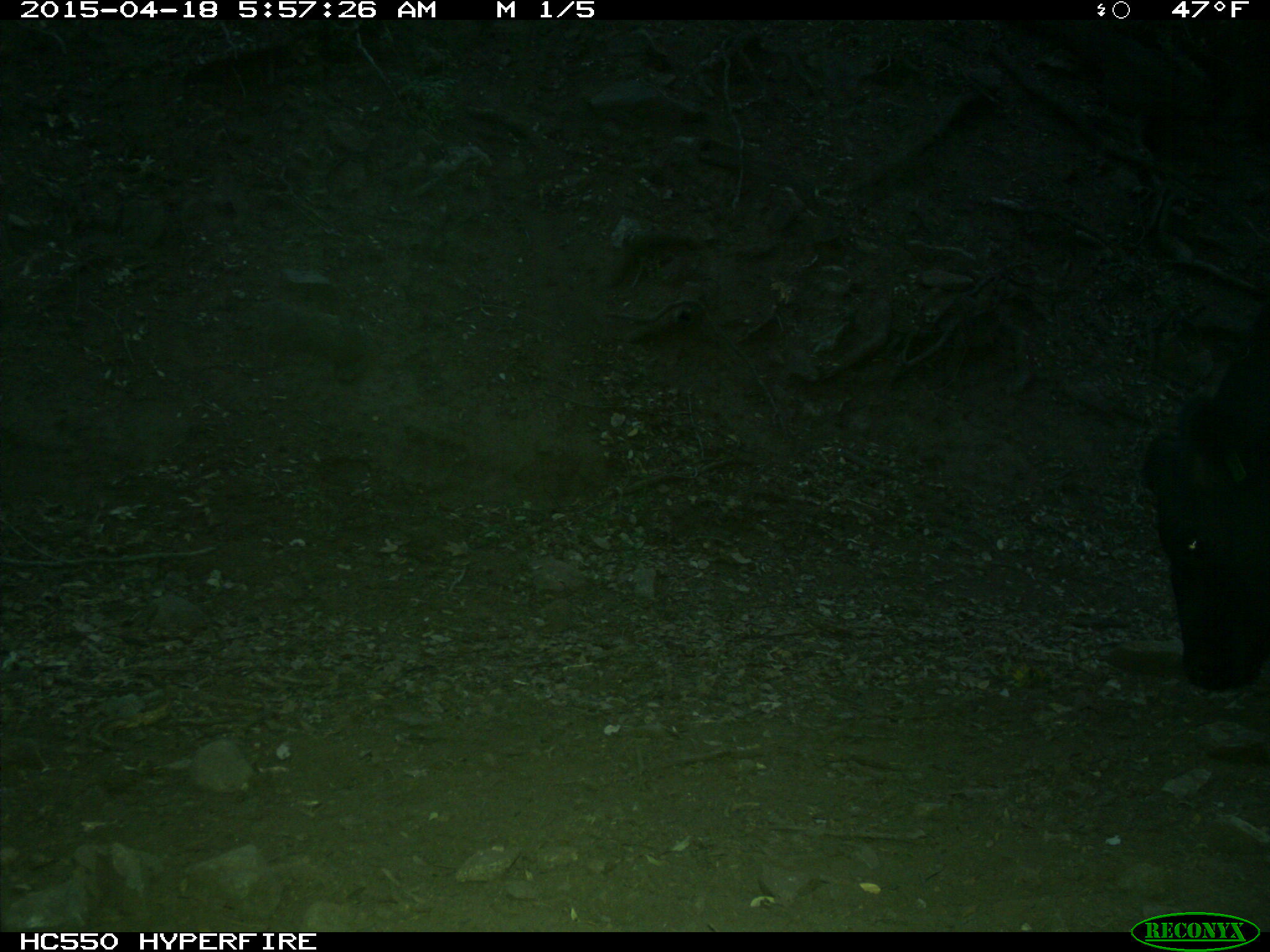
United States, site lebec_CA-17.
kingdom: Animalia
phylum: Chordata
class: Mammalia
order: Artiodactyla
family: Bovidae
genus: Bos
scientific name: Bos taurus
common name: domestic cow